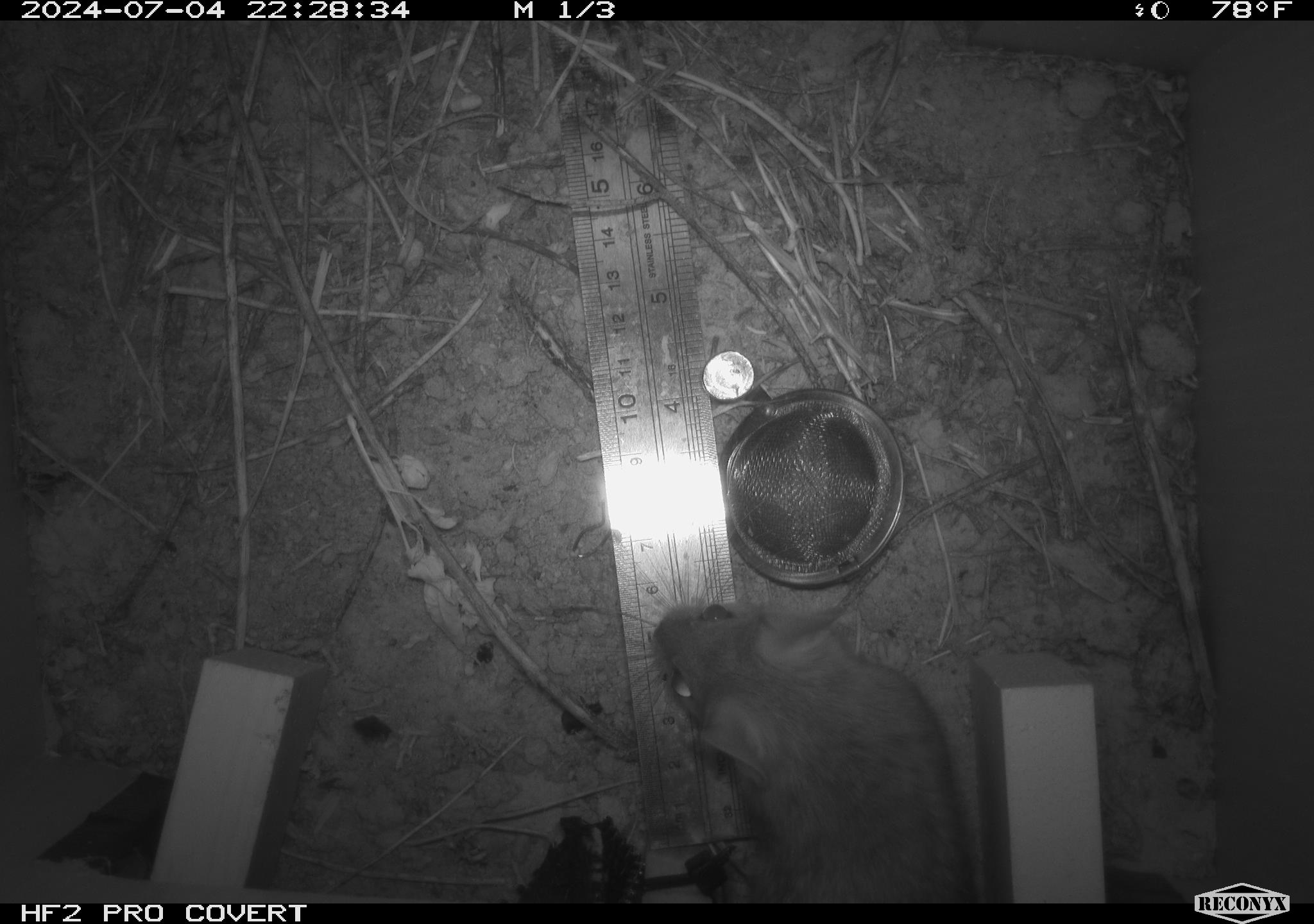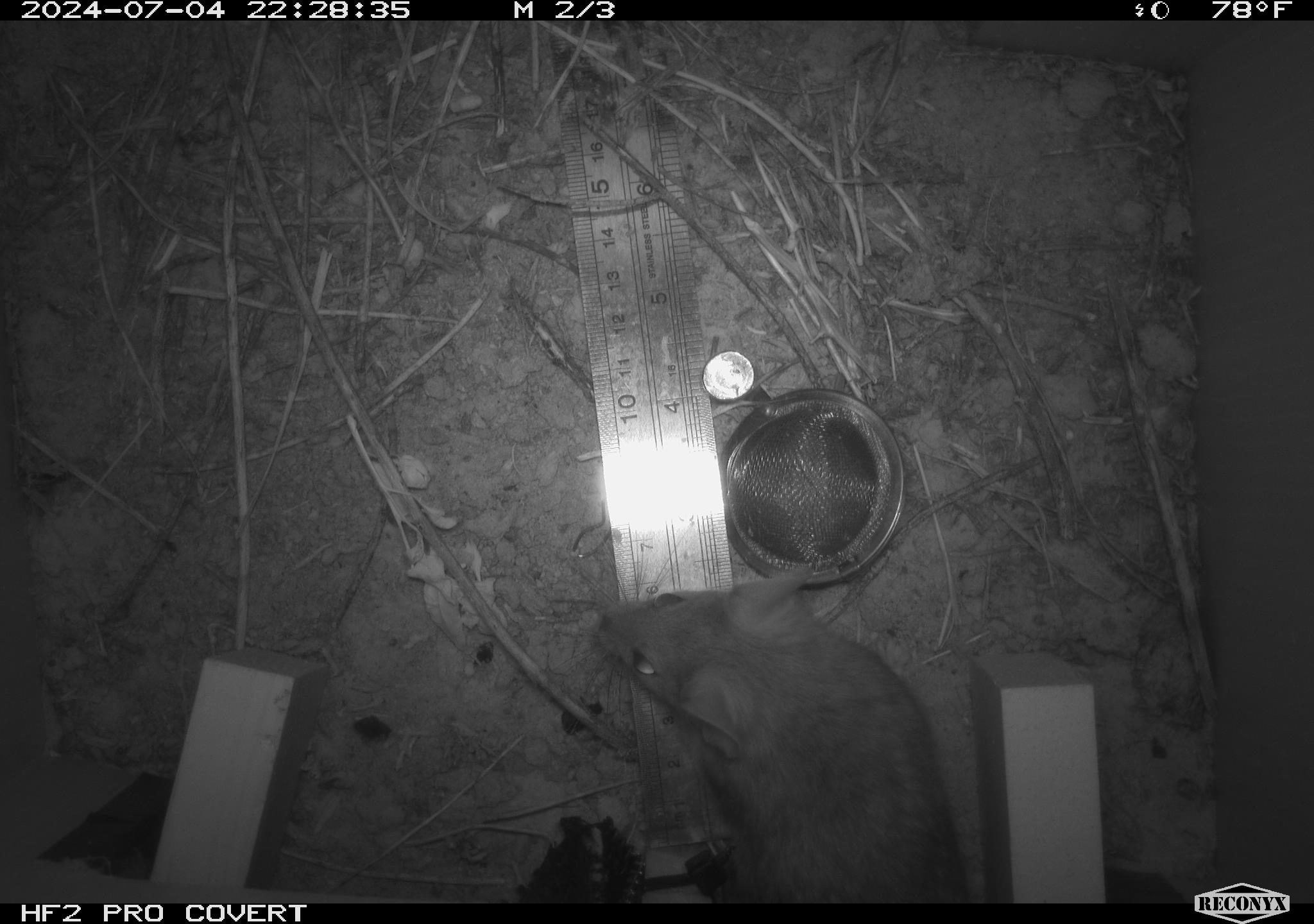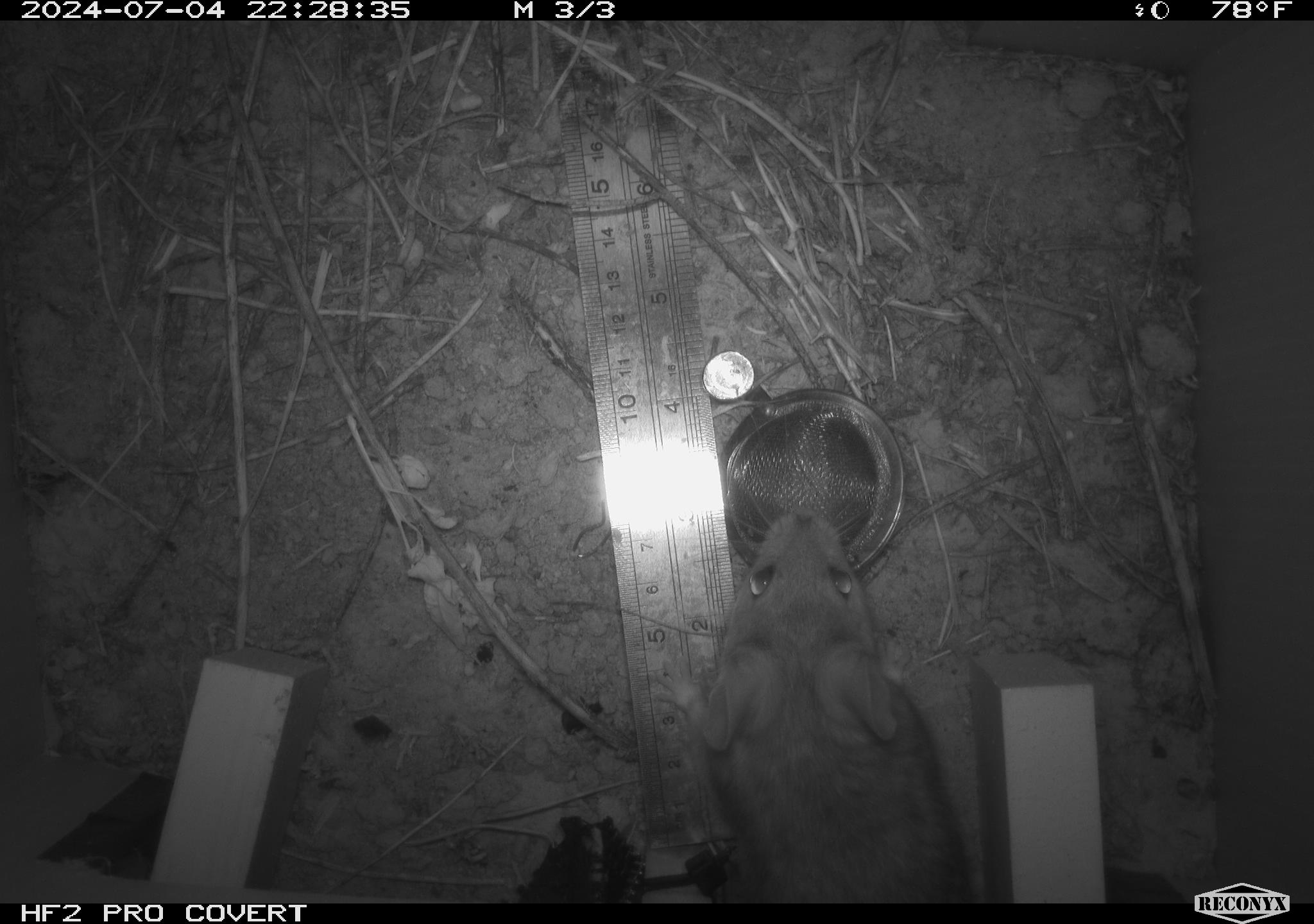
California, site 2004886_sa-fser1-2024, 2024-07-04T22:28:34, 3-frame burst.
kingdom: Animalia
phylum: Chordata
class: Mammalia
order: Rodentia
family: Cricetidae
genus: Neotoma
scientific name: Neotoma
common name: pack rat or woodrat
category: neotoma species